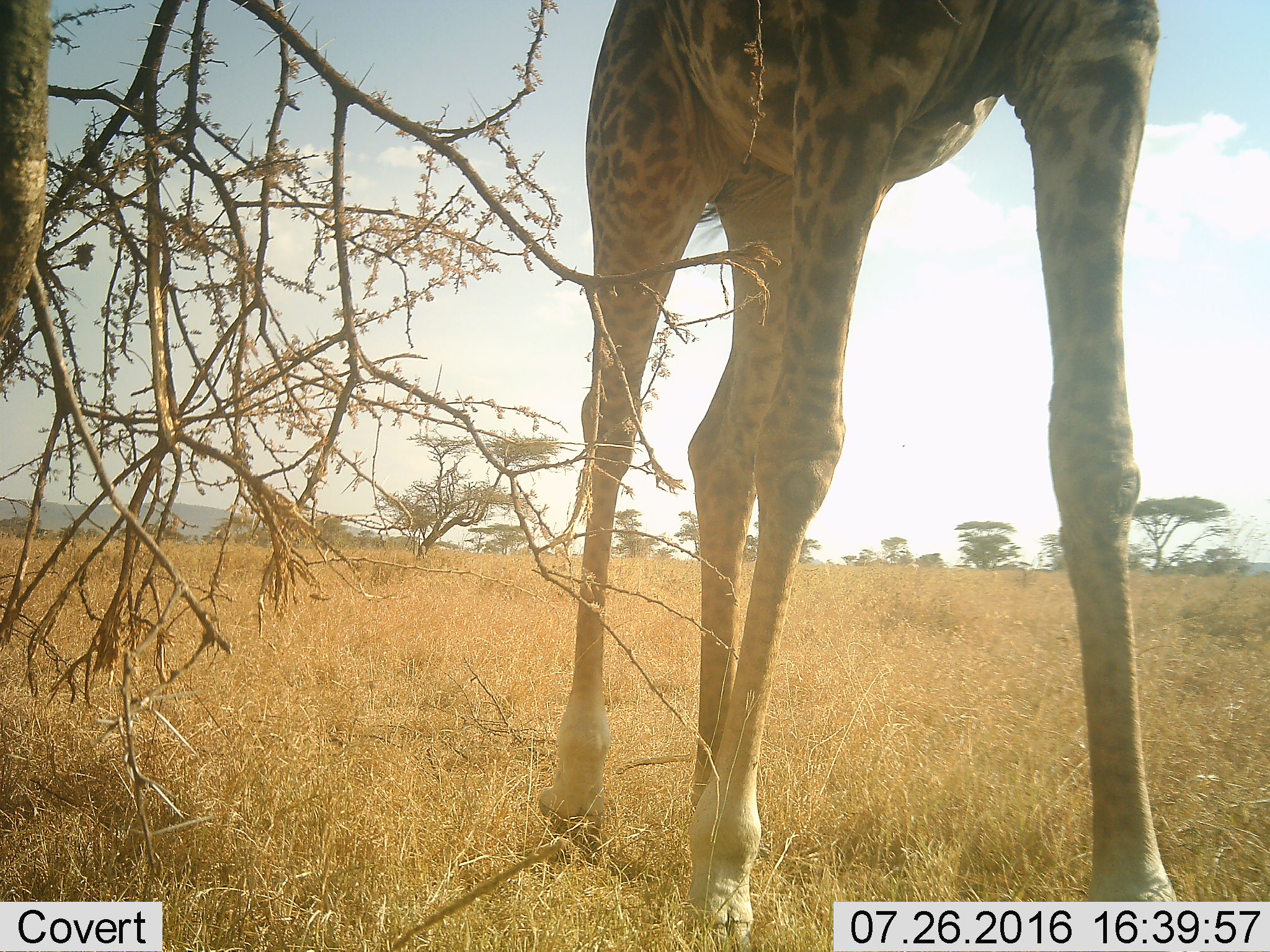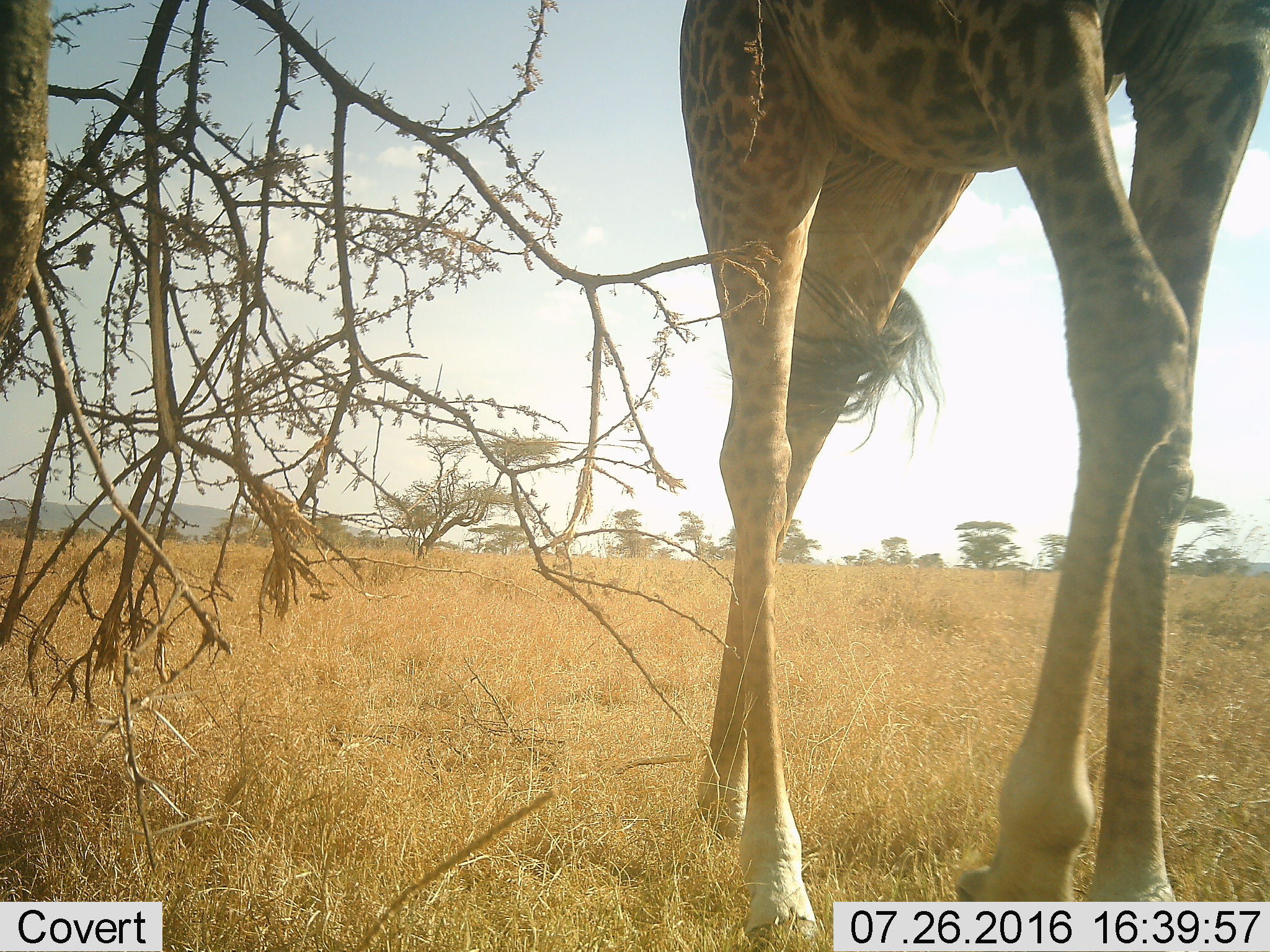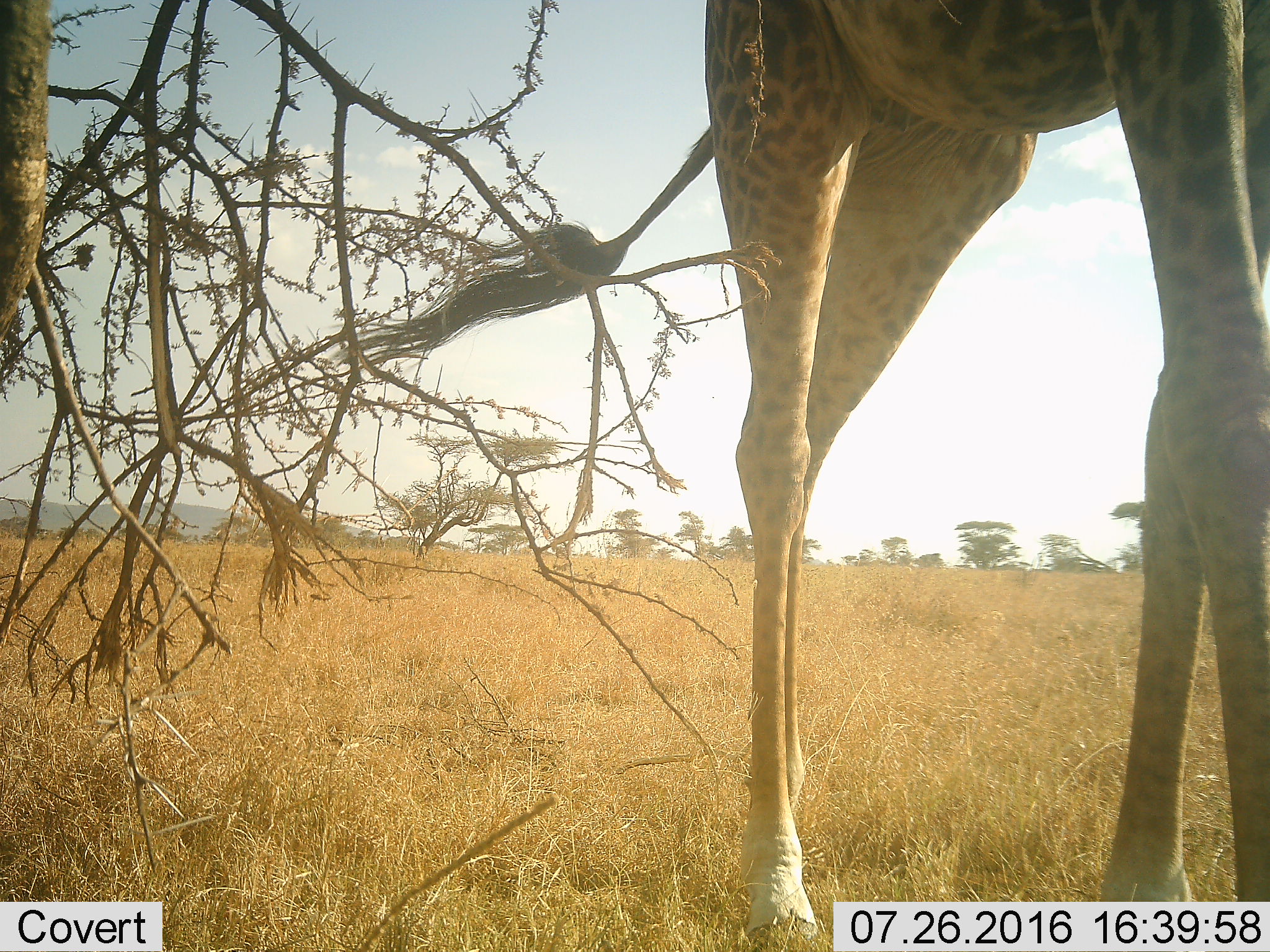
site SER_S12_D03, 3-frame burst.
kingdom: Animalia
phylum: Chordata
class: Mammalia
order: Artiodactyla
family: Giraffidae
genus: Giraffa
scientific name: Giraffa camelopardalis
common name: giraffe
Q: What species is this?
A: Giraffe (Giraffa camelopardalis).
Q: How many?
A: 1.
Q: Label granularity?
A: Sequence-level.